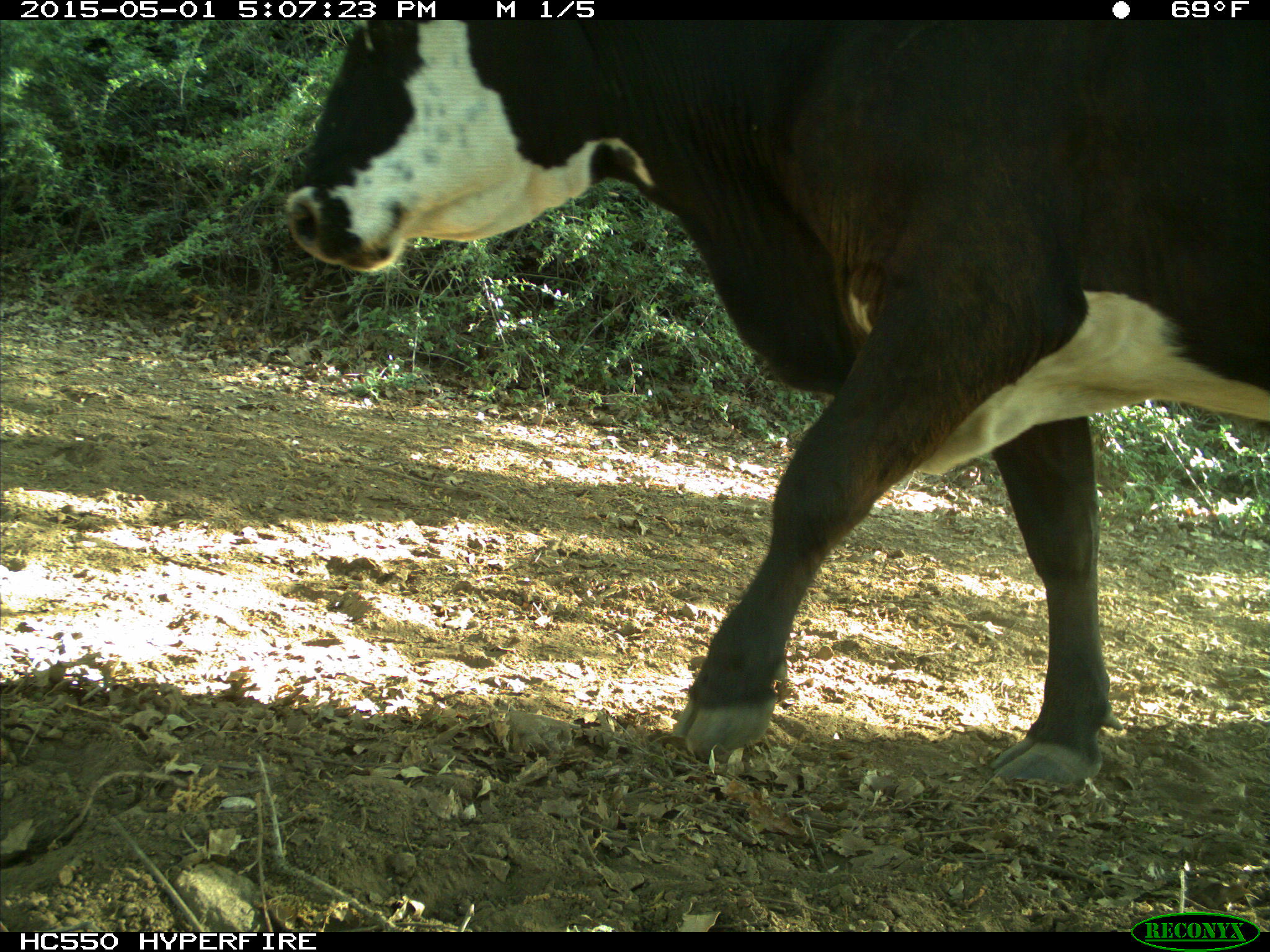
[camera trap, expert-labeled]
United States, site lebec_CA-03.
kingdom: Animalia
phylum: Chordata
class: Mammalia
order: Artiodactyla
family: Bovidae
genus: Bos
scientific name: Bos taurus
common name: domestic cow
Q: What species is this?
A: Bos taurus (domestic cow).